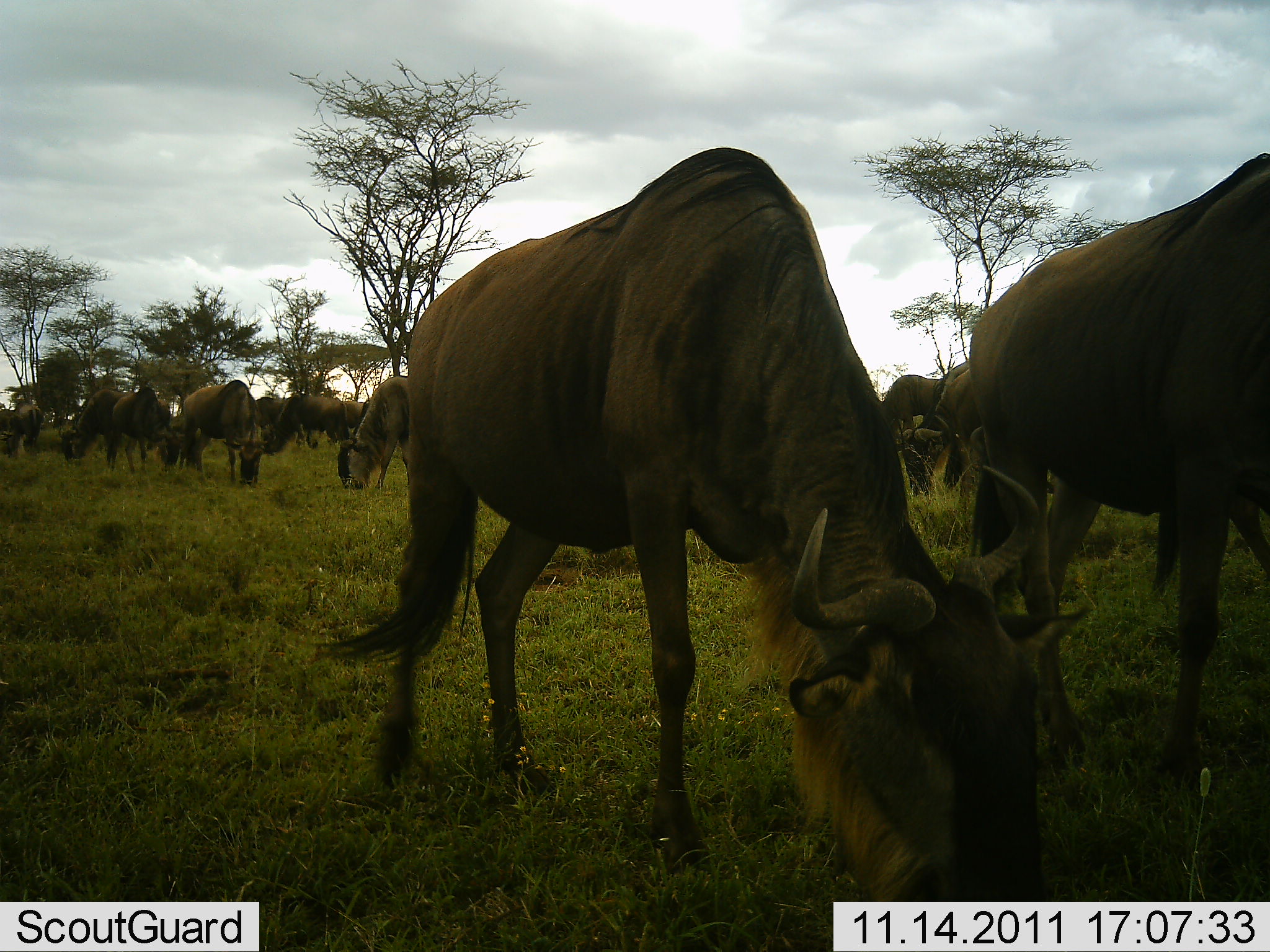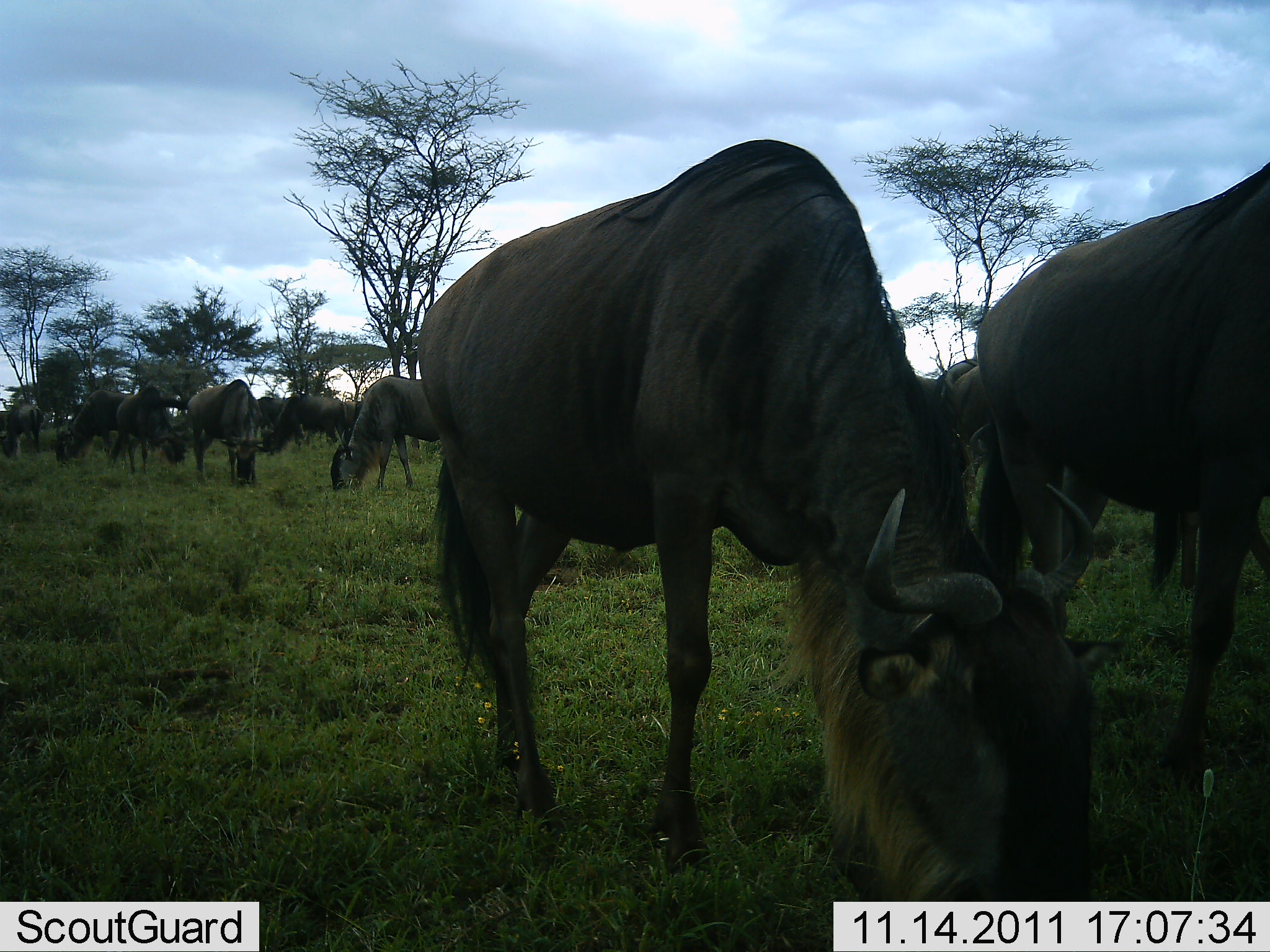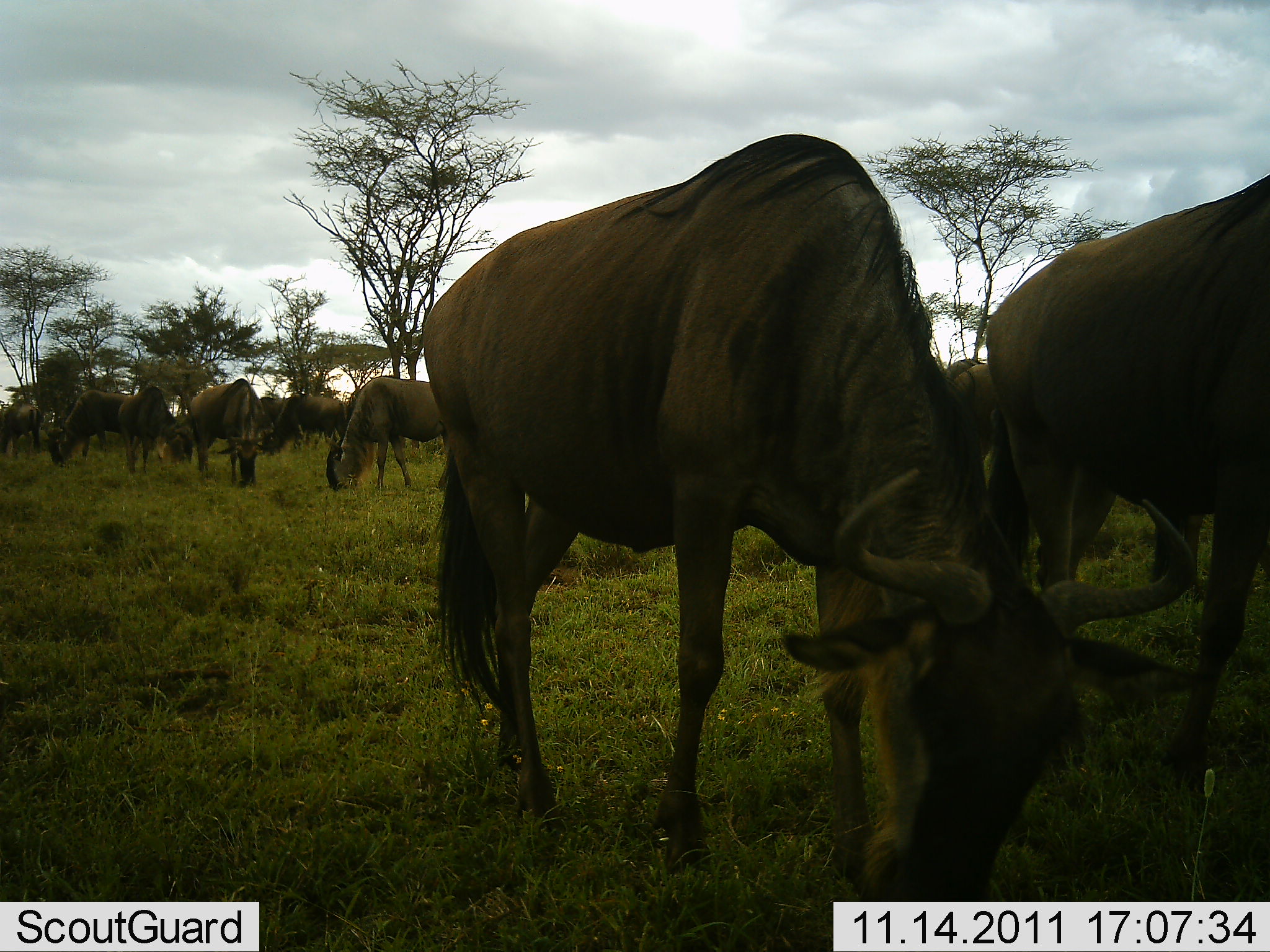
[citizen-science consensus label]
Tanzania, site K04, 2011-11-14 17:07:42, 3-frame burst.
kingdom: Animalia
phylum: Chordata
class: Mammalia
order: Artiodactyla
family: Bovidae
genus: Connochaetes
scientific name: Connochaetes taurinus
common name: blue wildebeest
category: wildebeest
Wildebeest (blue wildebeest) (Connochaetes taurinus), count 10. Behavior (volunteer vote fractions): standing 38%, resting 0%, moving 8%, interacting 0%. Young present (vote fraction): 0%. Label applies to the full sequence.